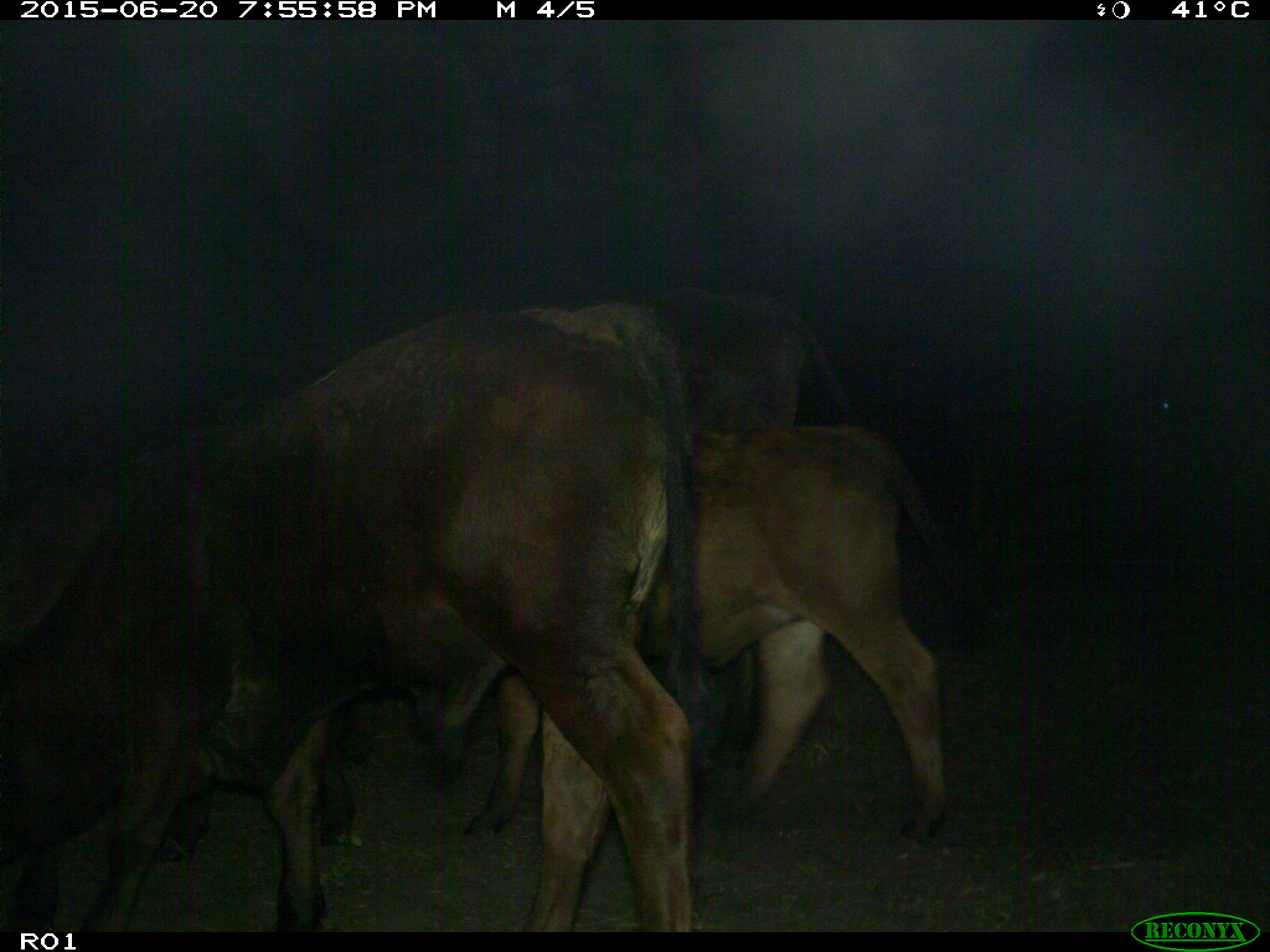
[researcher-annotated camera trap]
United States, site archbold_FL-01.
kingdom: Animalia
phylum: Chordata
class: Mammalia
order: Artiodactyla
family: Bovidae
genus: Bos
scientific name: Bos taurus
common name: domestic cow